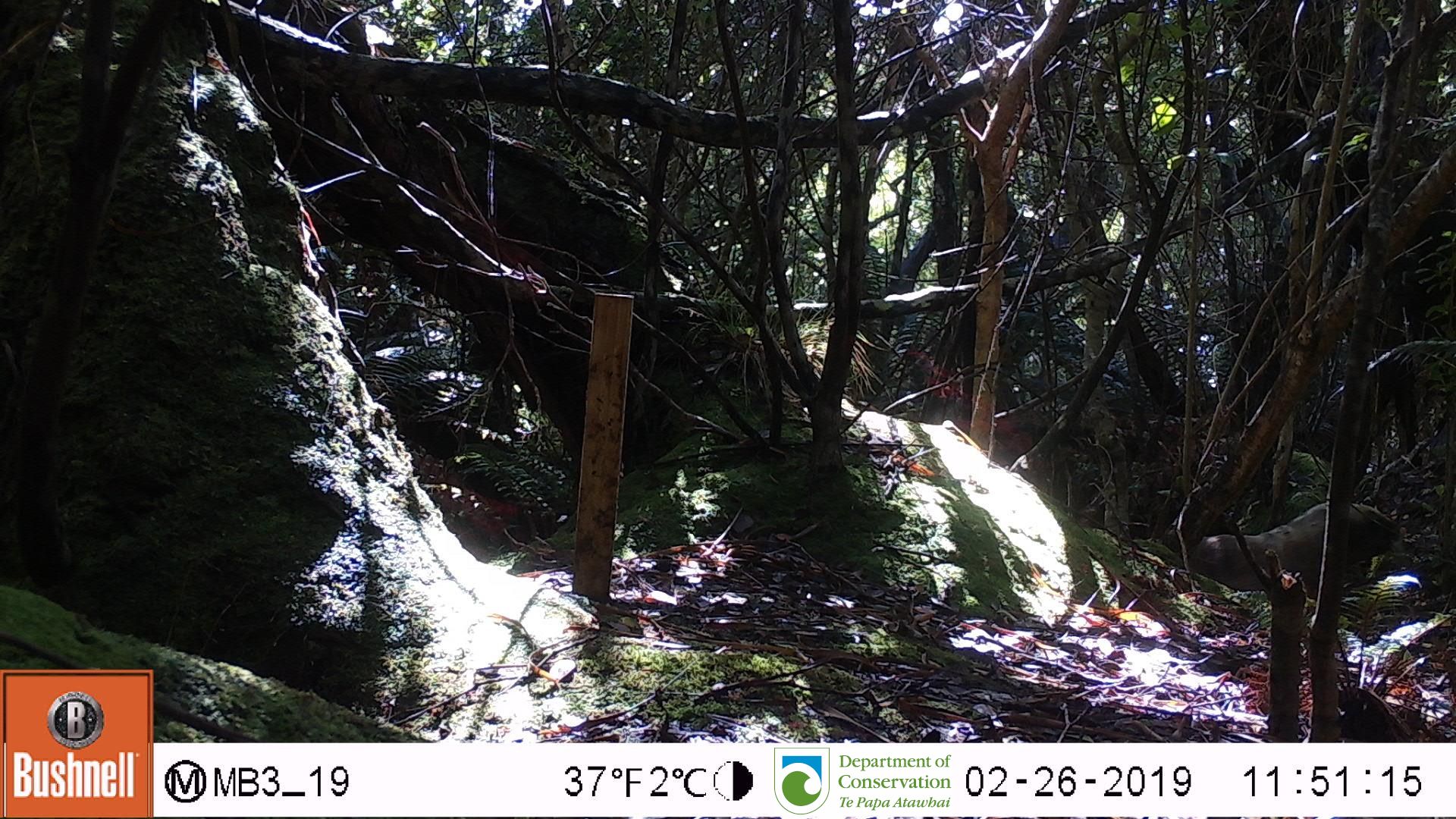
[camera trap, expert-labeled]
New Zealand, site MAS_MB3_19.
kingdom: Animalia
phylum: Chordata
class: Mammalia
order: Carnivora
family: Otariidae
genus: Phocarctos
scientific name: Phocarctos hookeri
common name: new zealand sea lion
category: sealion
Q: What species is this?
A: Sealion (new zealand sea lion) (Phocarctos hookeri).